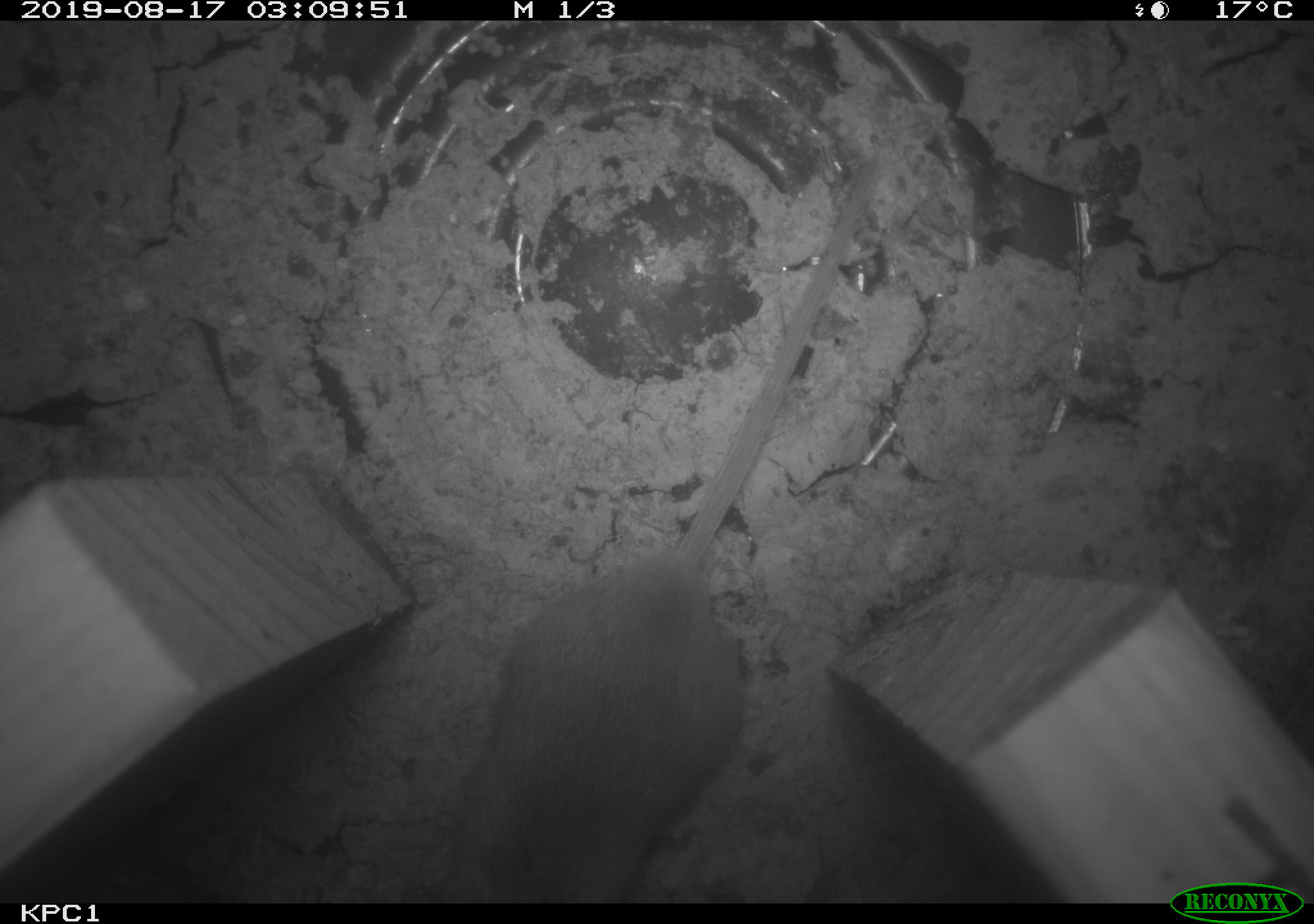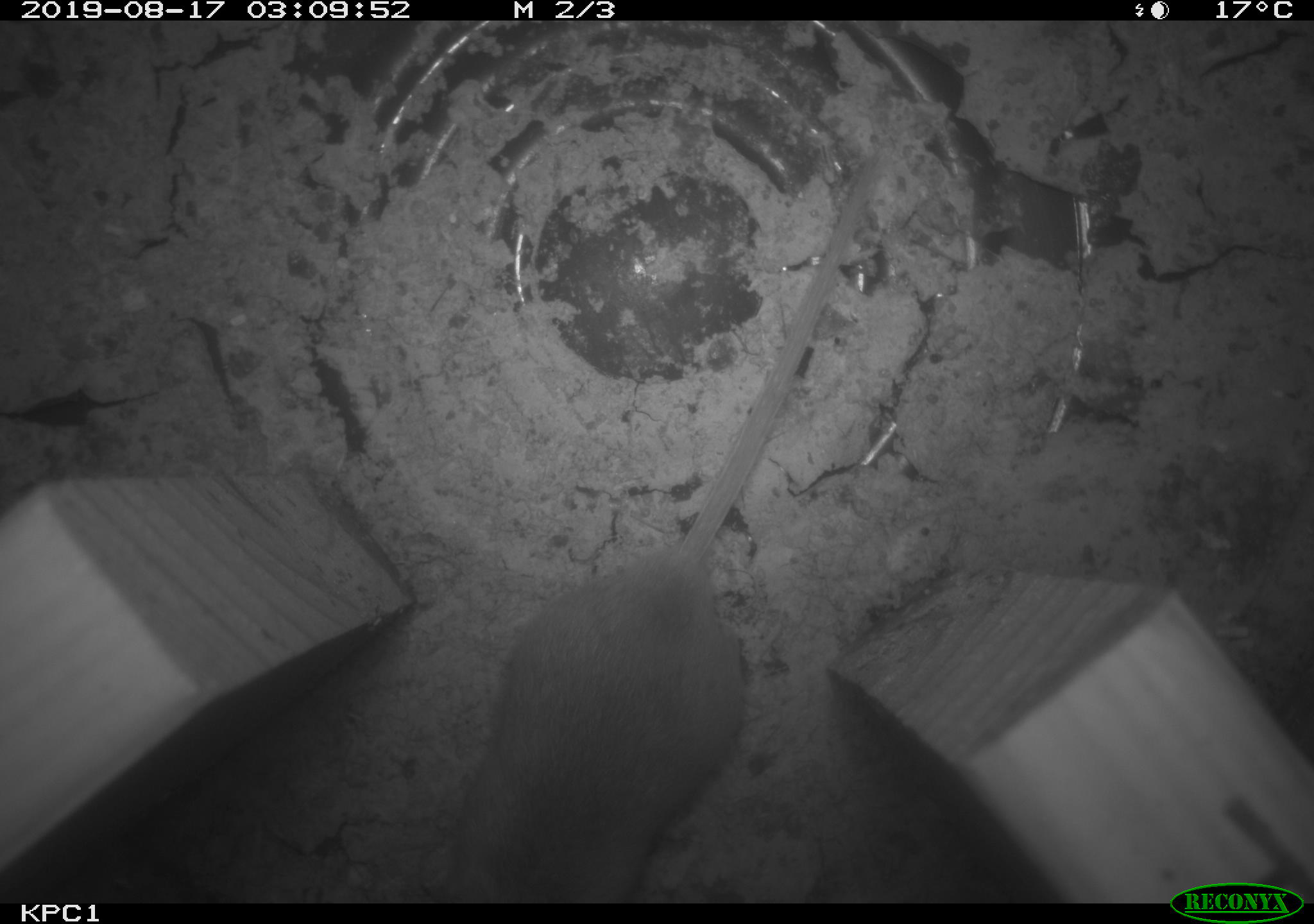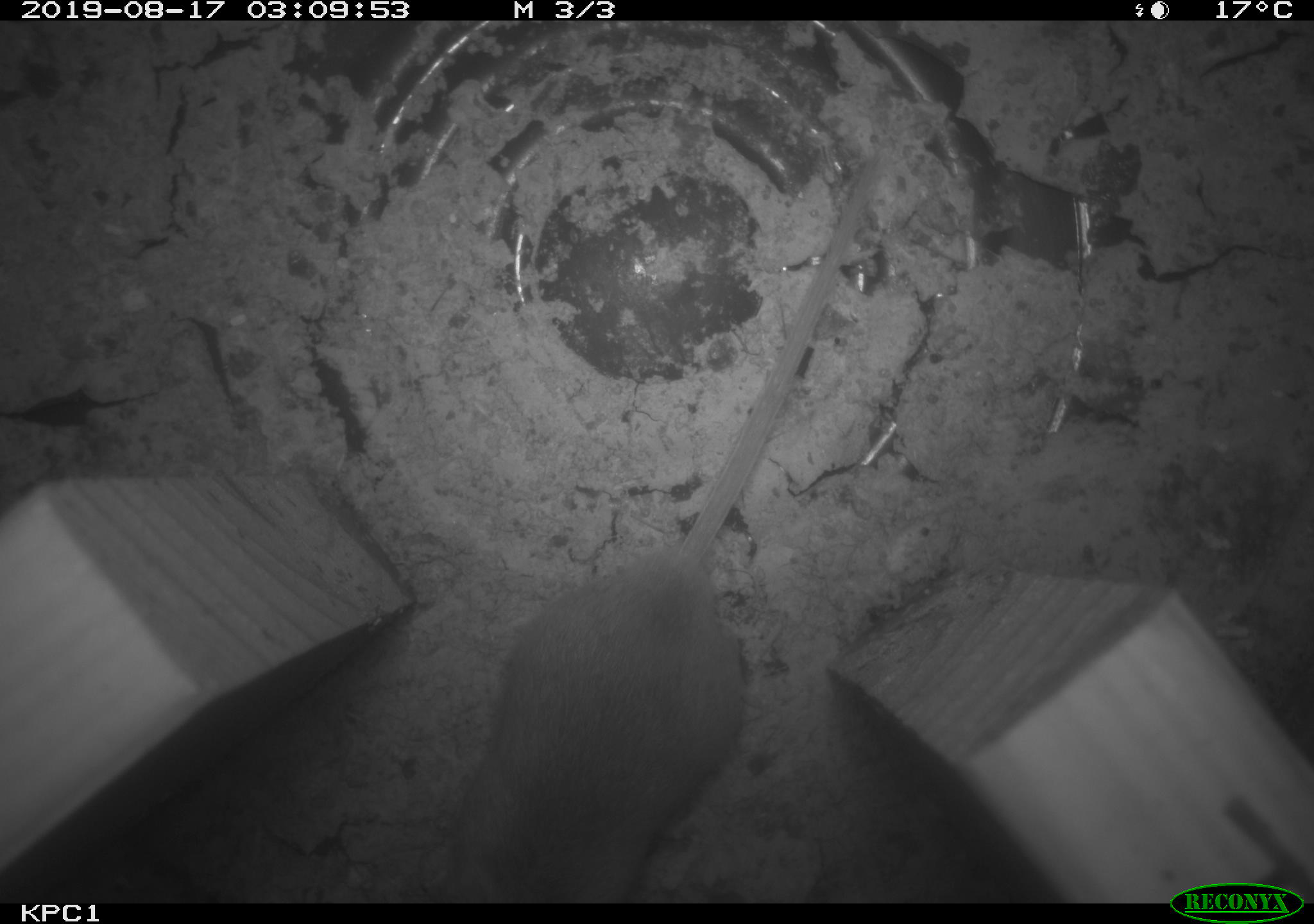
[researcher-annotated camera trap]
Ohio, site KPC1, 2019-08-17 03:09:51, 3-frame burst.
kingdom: Animalia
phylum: Chordata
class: Mammalia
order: Rodentia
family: Cricetidae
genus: Peromyscus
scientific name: Peromyscus leucopus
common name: white-footed mouse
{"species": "white-footed mouse (Peromyscus leucopus)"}